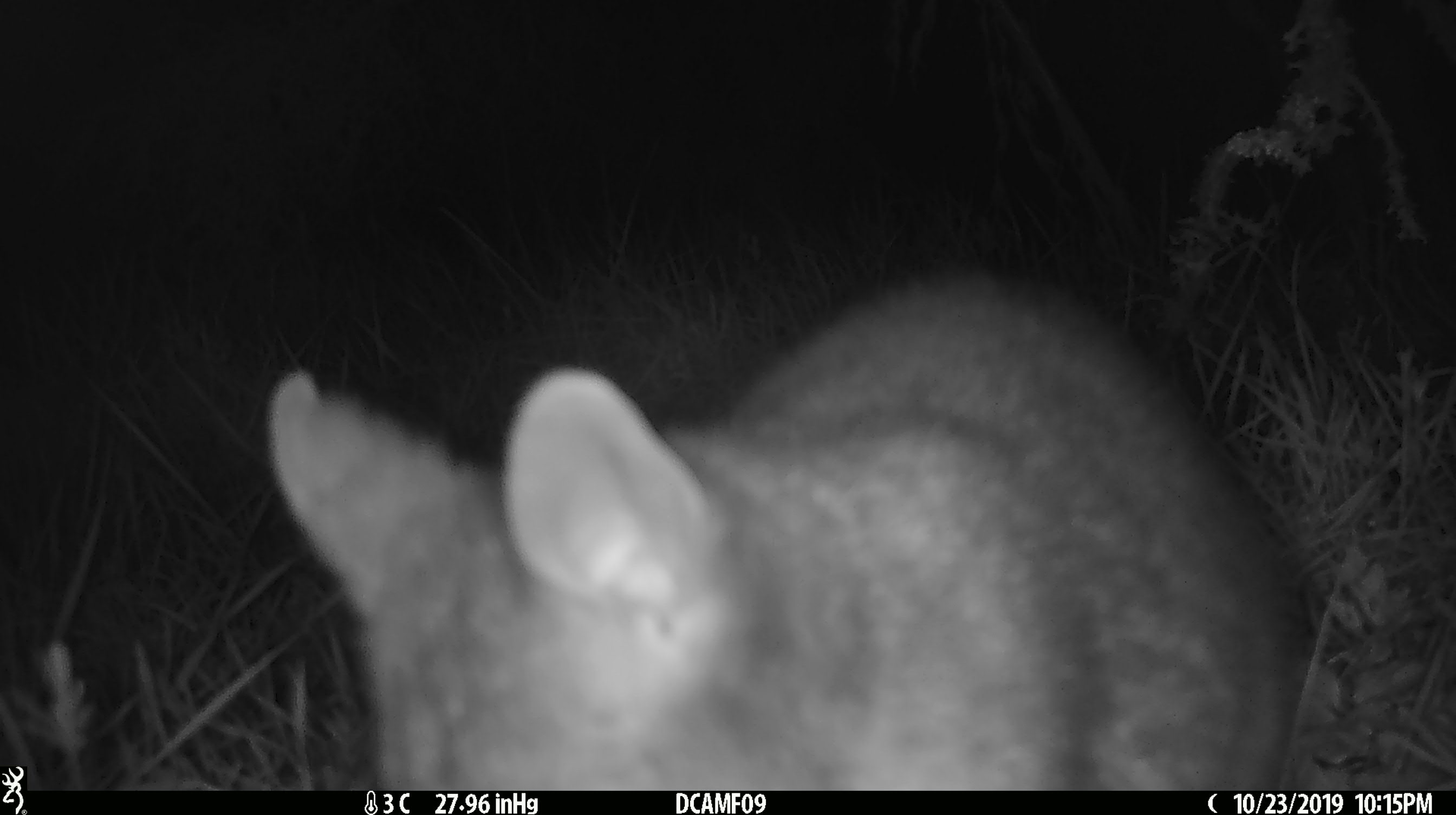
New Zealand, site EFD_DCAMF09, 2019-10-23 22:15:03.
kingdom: Animalia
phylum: Chordata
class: Mammalia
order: Diprotodontia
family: Phalangeridae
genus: Trichosurus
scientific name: Trichosurus vulpecula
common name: common brushtail possum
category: possum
Possum (common brushtail possum) (Trichosurus vulpecula).